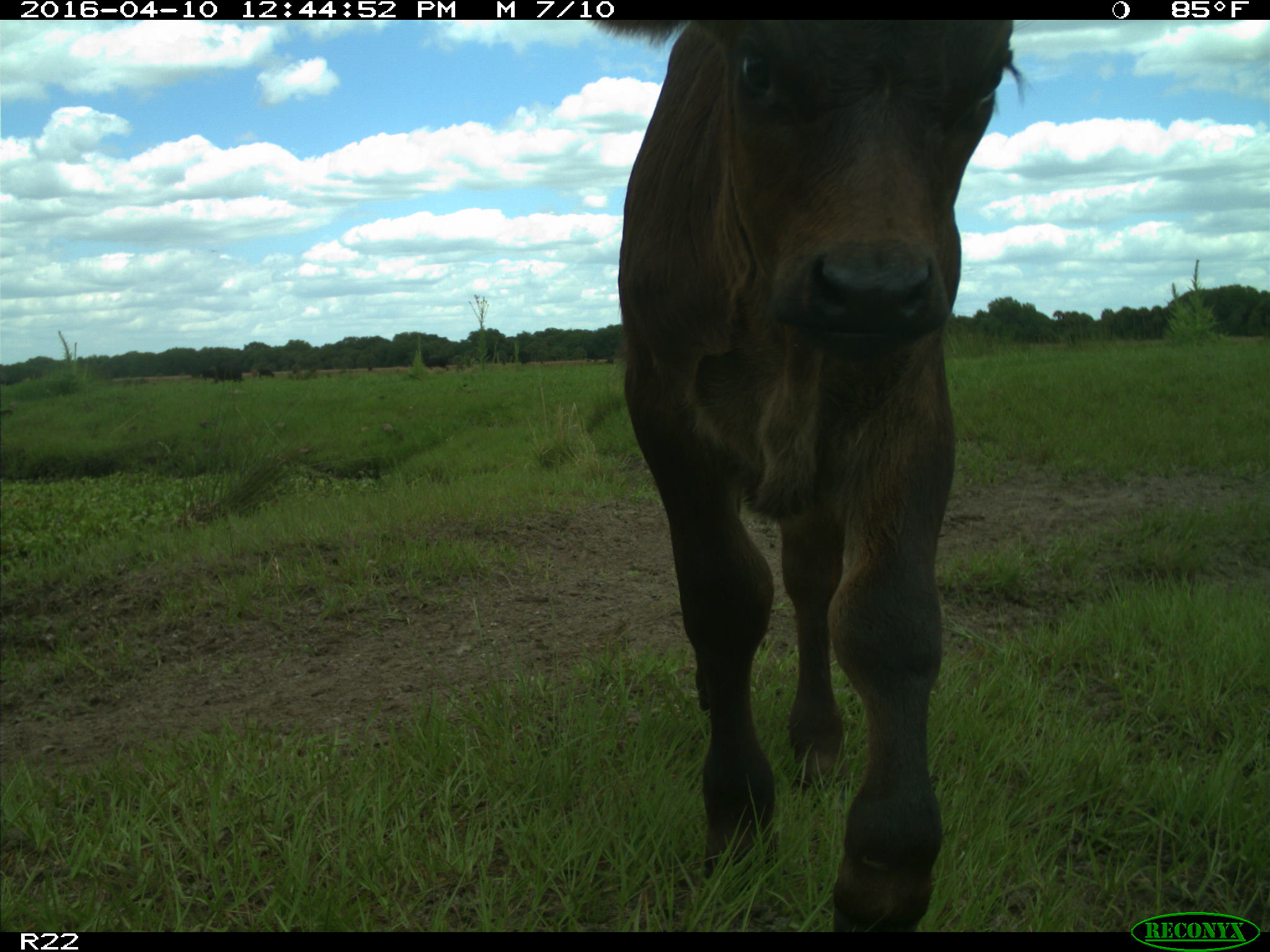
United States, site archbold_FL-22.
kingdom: Animalia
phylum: Chordata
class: Mammalia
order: Artiodactyla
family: Bovidae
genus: Bos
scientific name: Bos taurus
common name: domestic cow